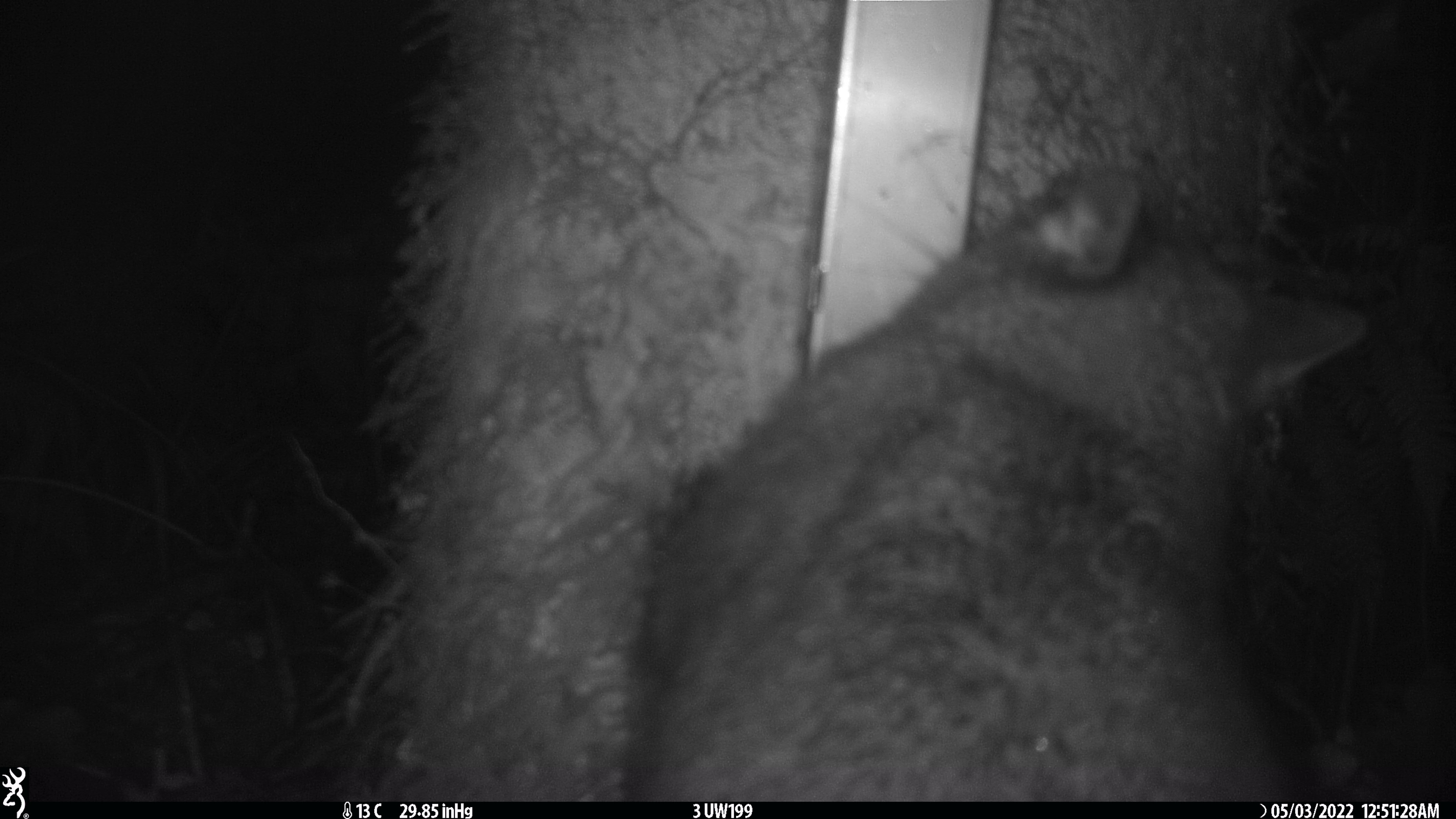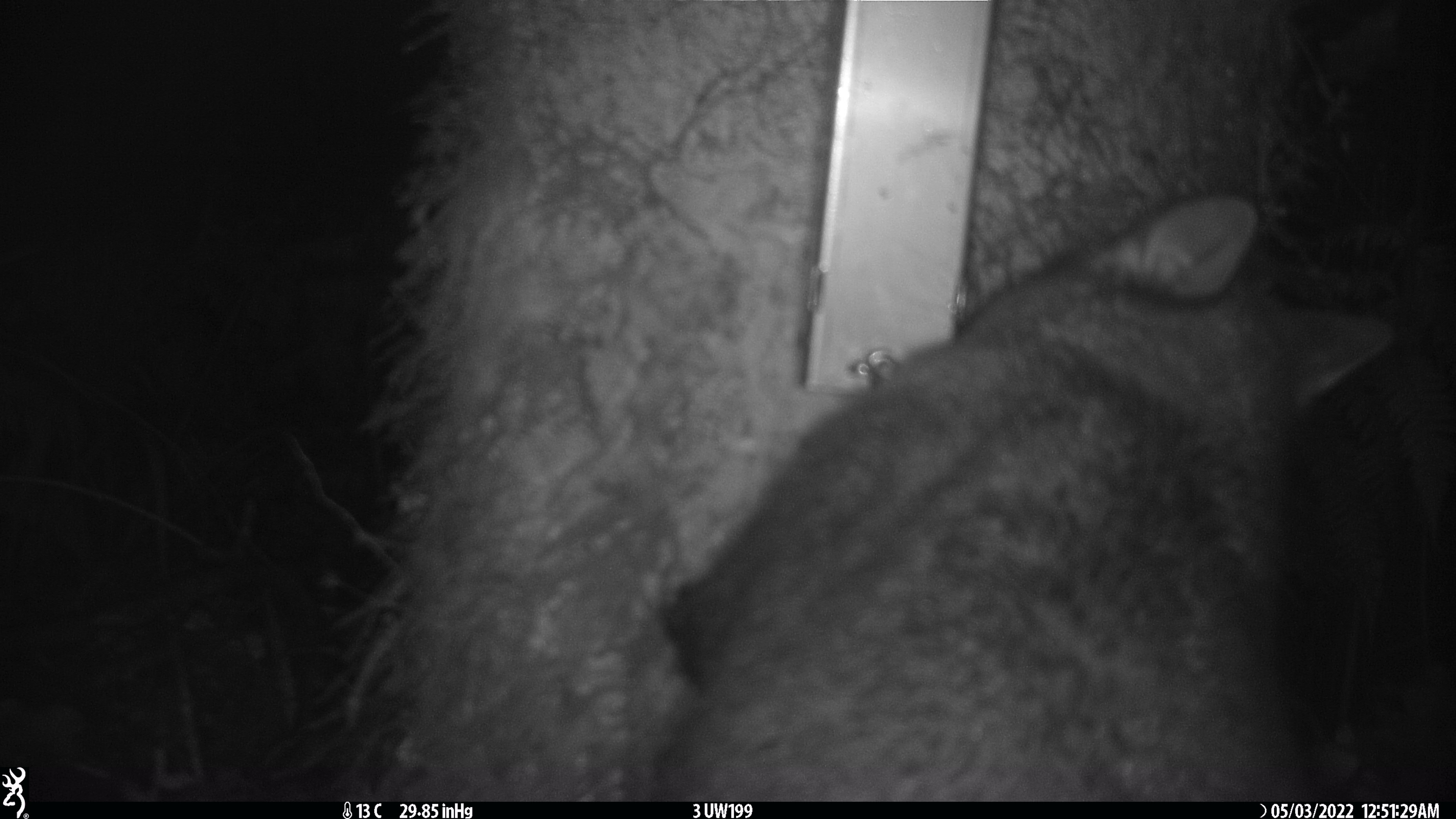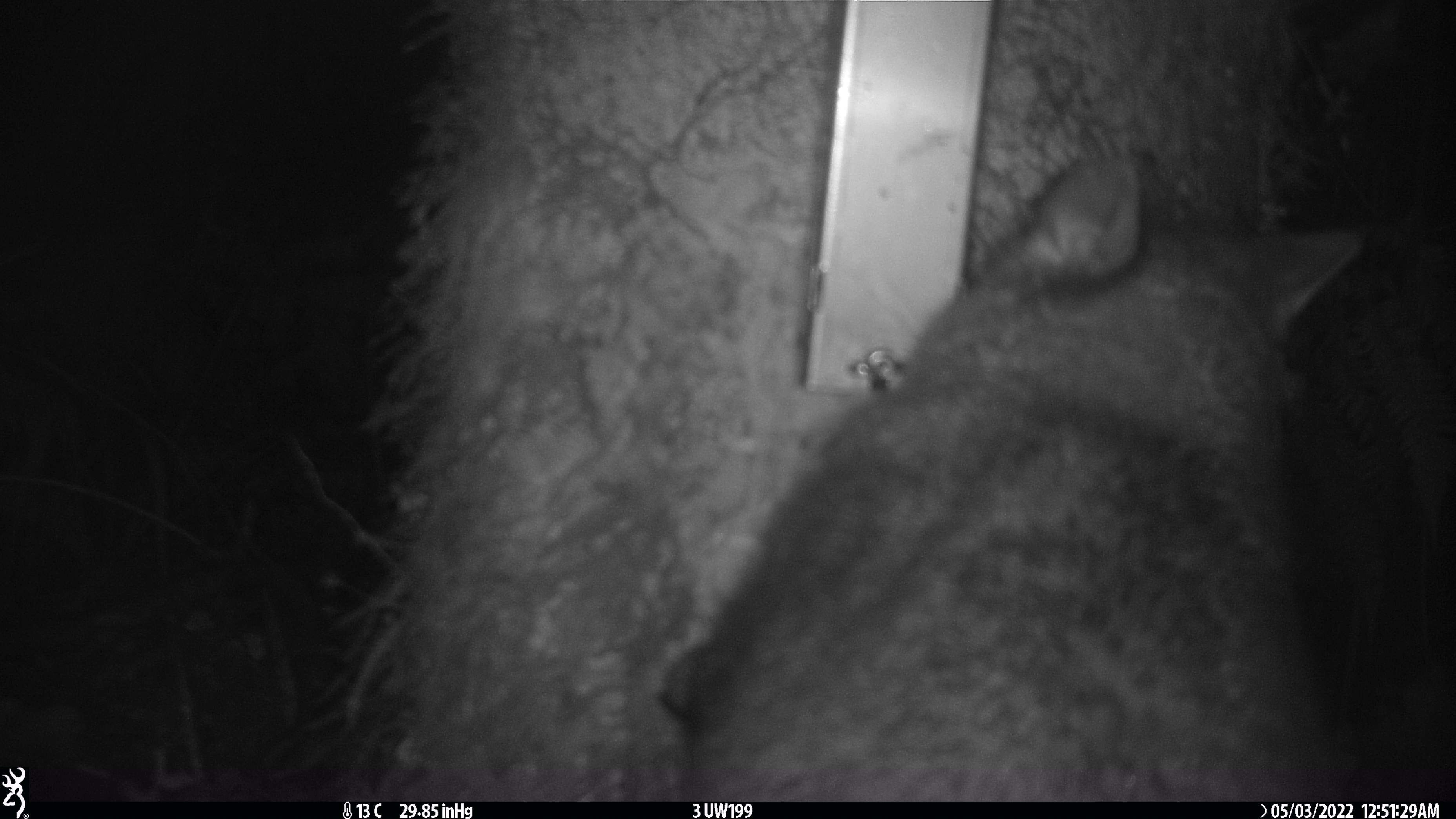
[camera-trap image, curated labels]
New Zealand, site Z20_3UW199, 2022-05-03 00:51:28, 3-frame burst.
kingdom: Animalia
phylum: Chordata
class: Mammalia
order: Diprotodontia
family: Phalangeridae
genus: Trichosurus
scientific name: Trichosurus vulpecula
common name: common brushtail possum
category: possum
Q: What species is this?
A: Possum (common brushtail possum) (Trichosurus vulpecula).